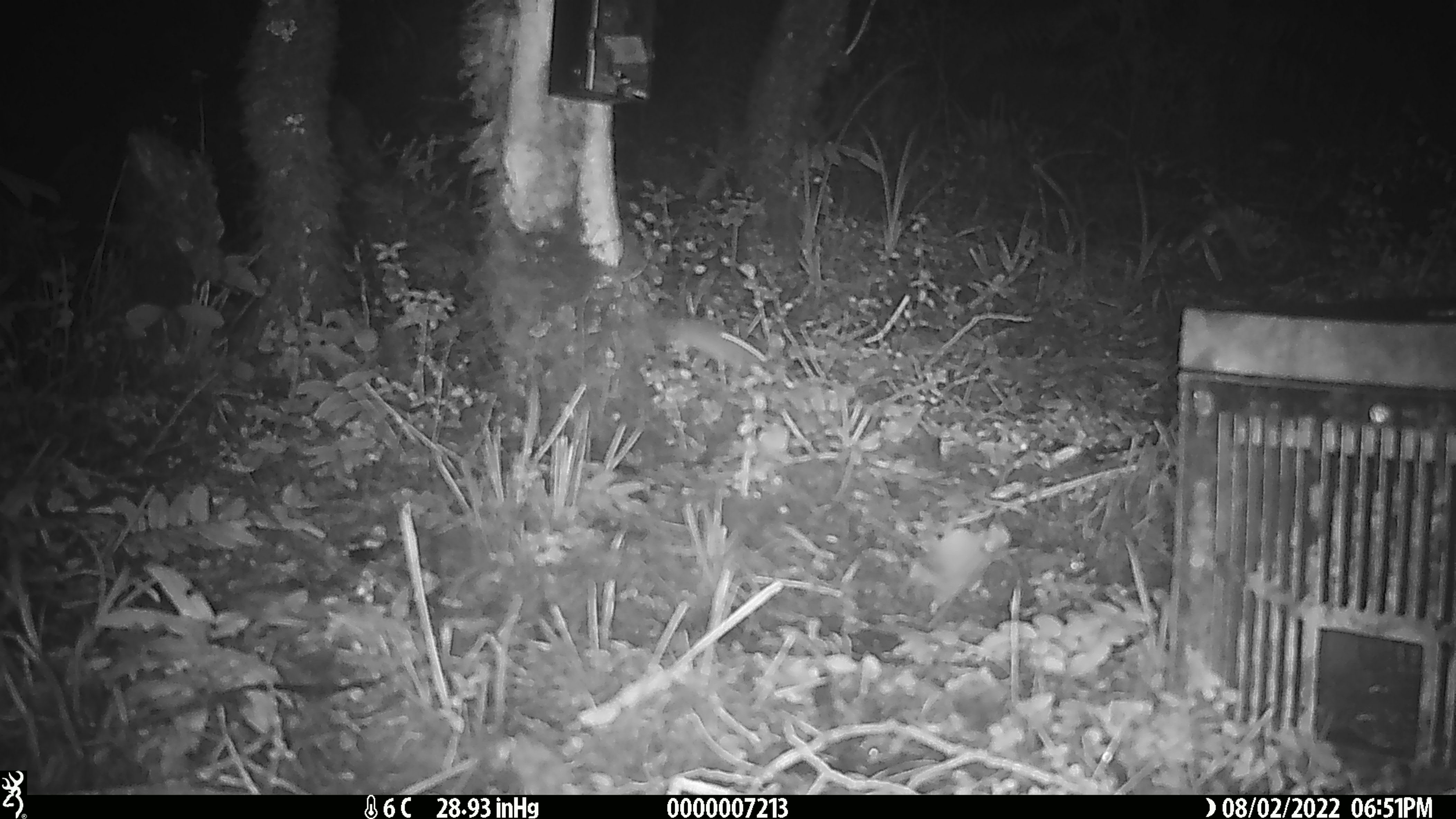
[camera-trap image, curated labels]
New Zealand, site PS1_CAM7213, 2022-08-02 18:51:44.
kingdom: Animalia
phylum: Chordata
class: Mammalia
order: Rodentia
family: Muridae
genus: Mus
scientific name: Mus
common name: mouse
Mouse (Mus).